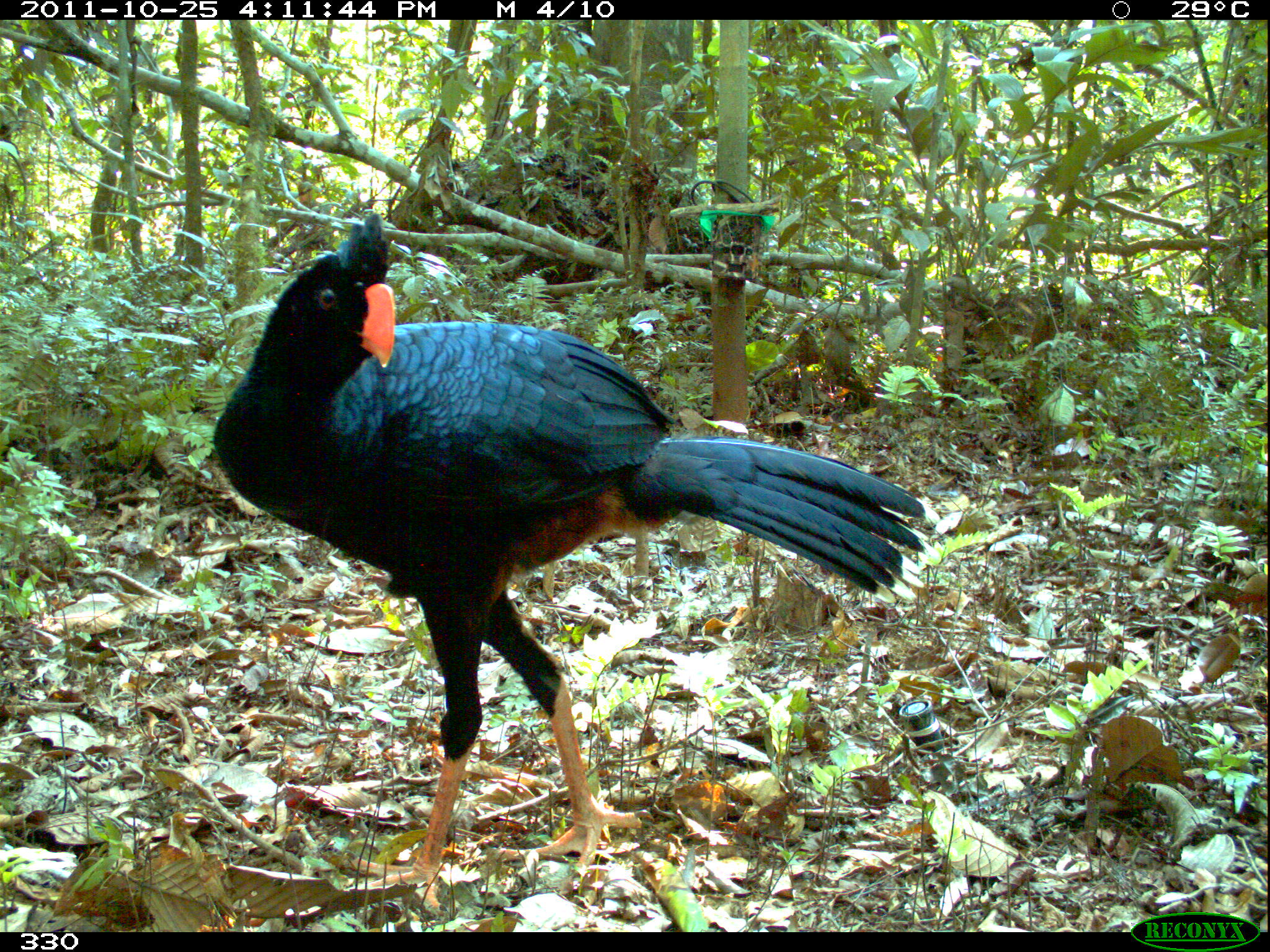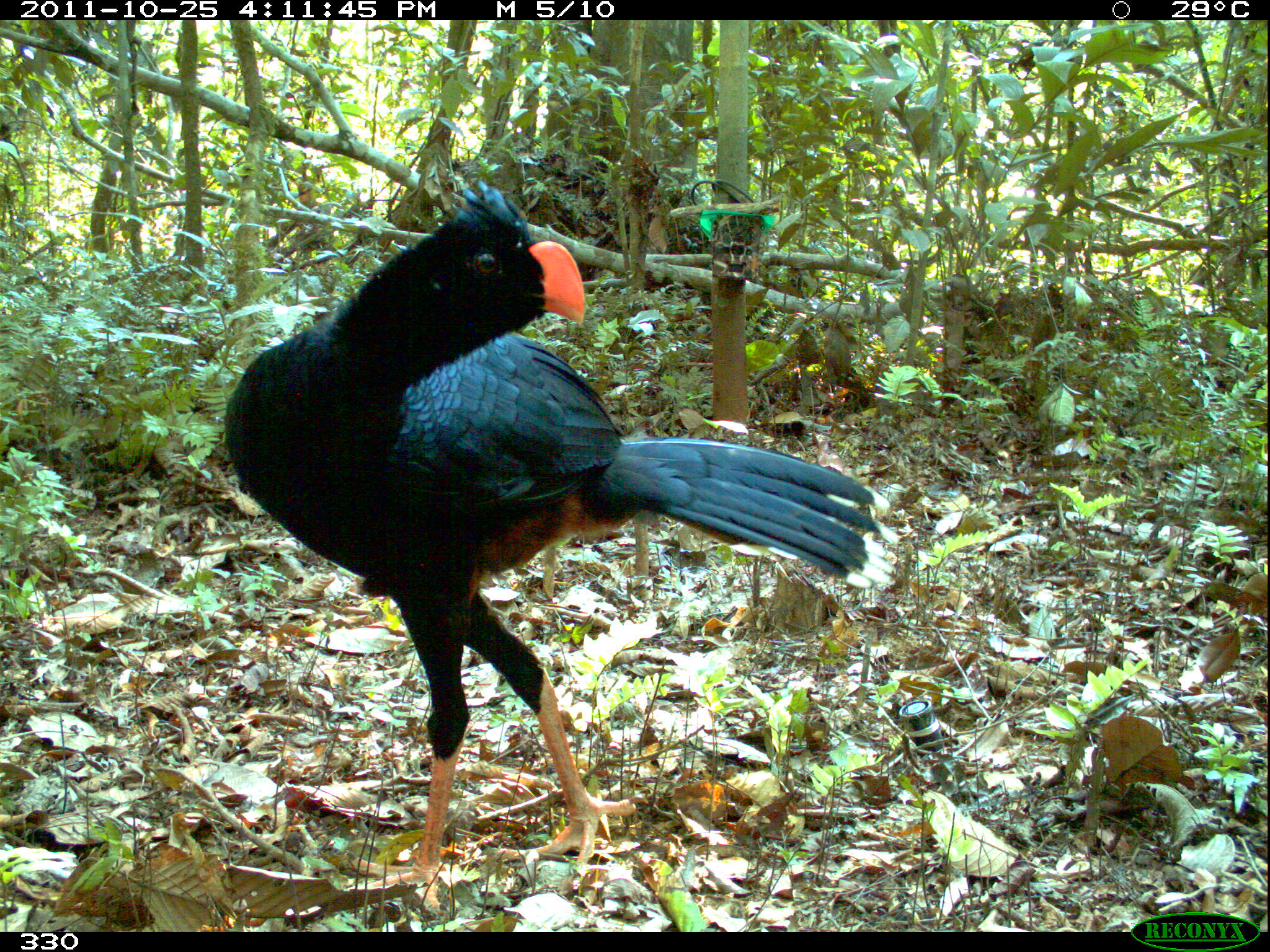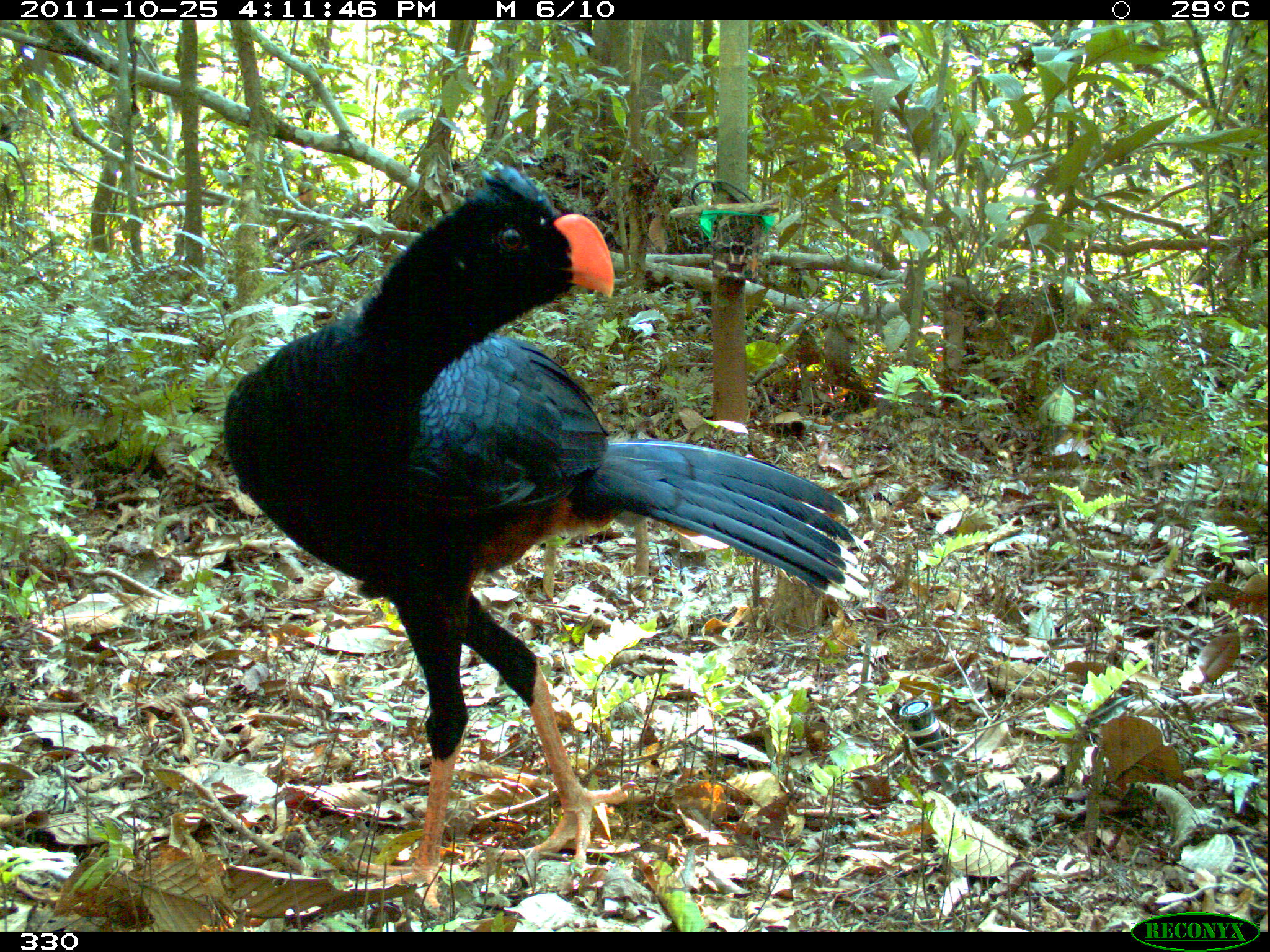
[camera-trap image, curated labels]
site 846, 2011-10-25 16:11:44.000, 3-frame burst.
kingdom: Animalia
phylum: Chordata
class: Aves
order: Galliformes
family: Cracidae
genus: Mitu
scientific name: Mitu tuberosum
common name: razor-billed curassow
Mitu tuberosum (razor-billed curassow).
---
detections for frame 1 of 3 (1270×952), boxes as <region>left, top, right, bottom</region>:
mitu tuberosum: <region>208, 208, 936, 918</region>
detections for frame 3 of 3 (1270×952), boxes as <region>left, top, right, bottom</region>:
mitu tuberosum: <region>222, 157, 872, 918</region>